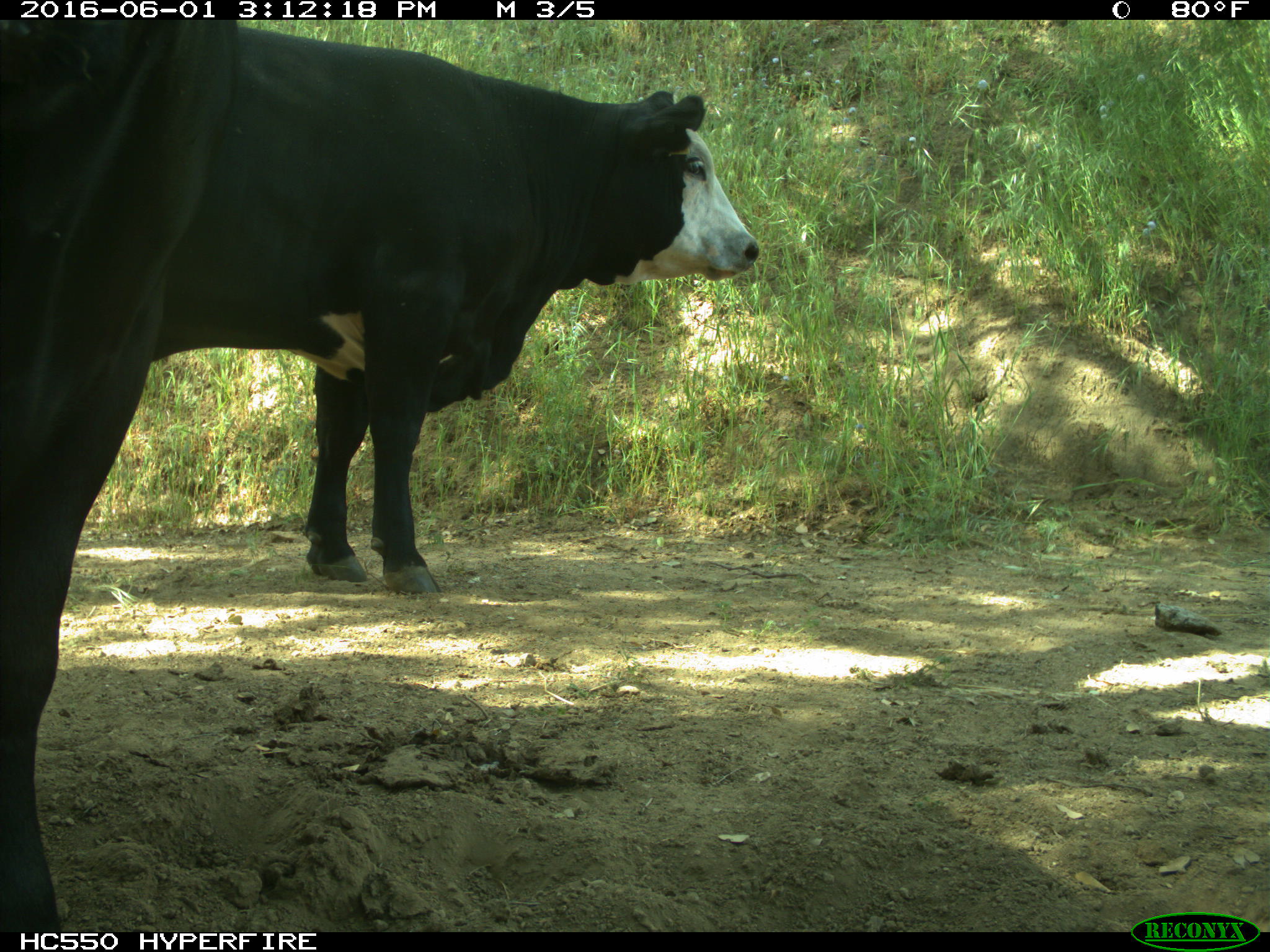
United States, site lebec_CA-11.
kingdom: Animalia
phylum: Chordata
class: Mammalia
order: Artiodactyla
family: Bovidae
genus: Bos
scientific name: Bos taurus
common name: domestic cow